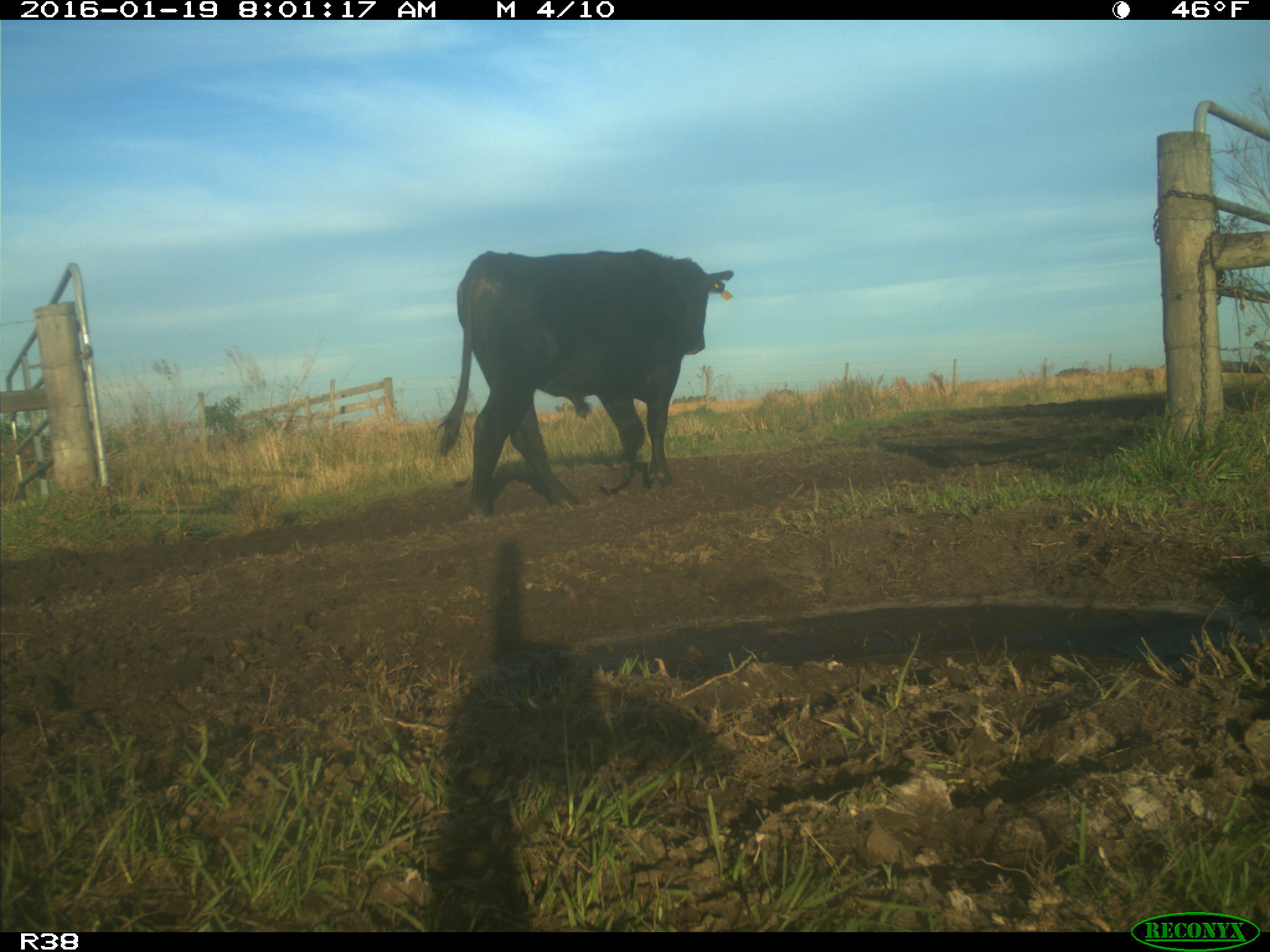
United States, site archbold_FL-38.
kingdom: Animalia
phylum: Chordata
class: Mammalia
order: Artiodactyla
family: Bovidae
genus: Bos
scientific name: Bos taurus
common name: domestic cow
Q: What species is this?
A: Bos taurus (domestic cow).